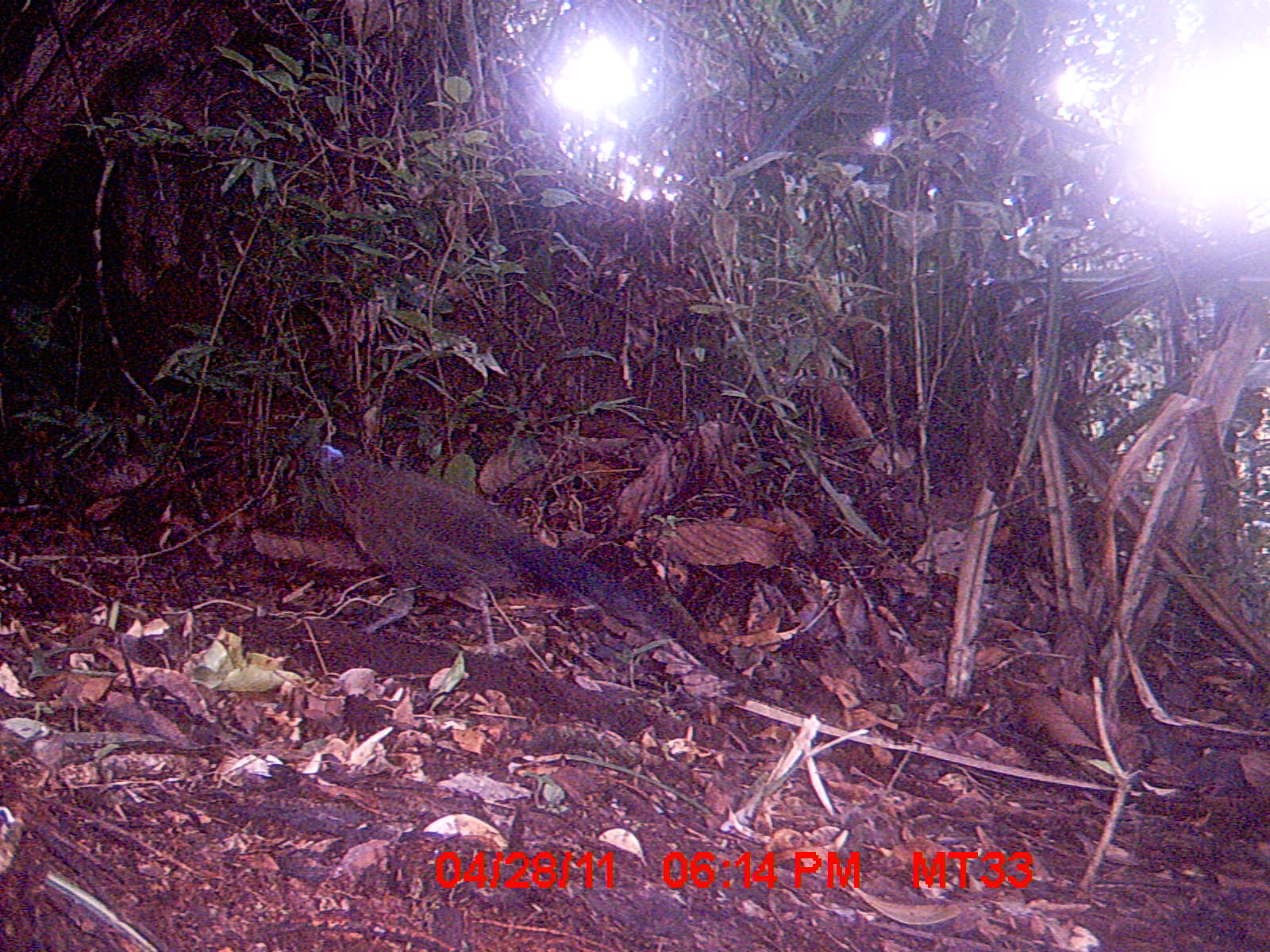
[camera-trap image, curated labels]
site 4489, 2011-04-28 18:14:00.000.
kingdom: Animalia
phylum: Chordata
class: Aves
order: Cuculiformes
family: Cuculidae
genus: Coua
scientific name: Coua serriana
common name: red-breasted coua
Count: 1.